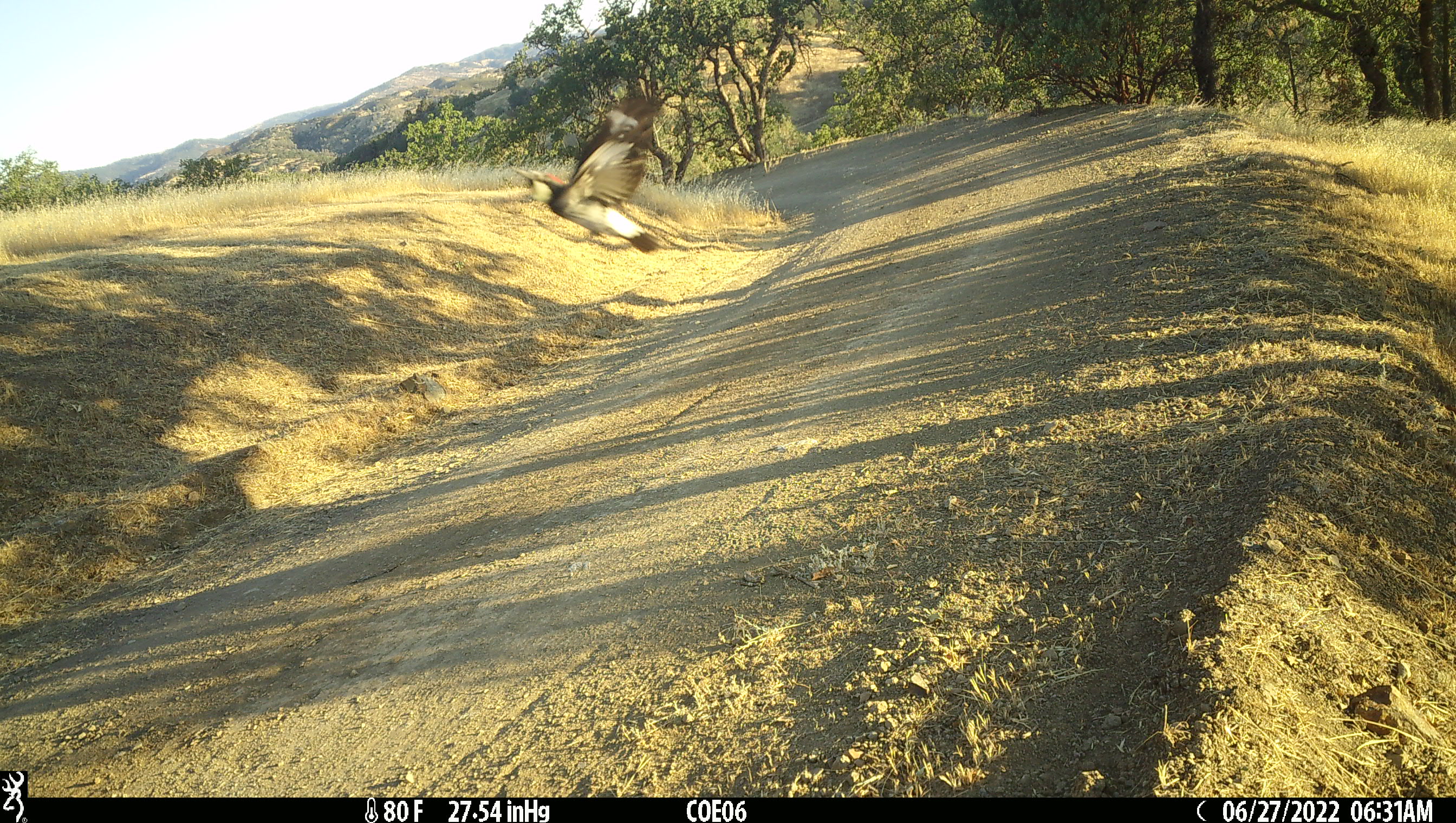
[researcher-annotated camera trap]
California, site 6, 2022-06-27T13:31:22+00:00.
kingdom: Animalia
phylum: Chordata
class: Aves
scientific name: Aves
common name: bird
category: unknown bird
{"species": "unknown bird (bird) (Aves)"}